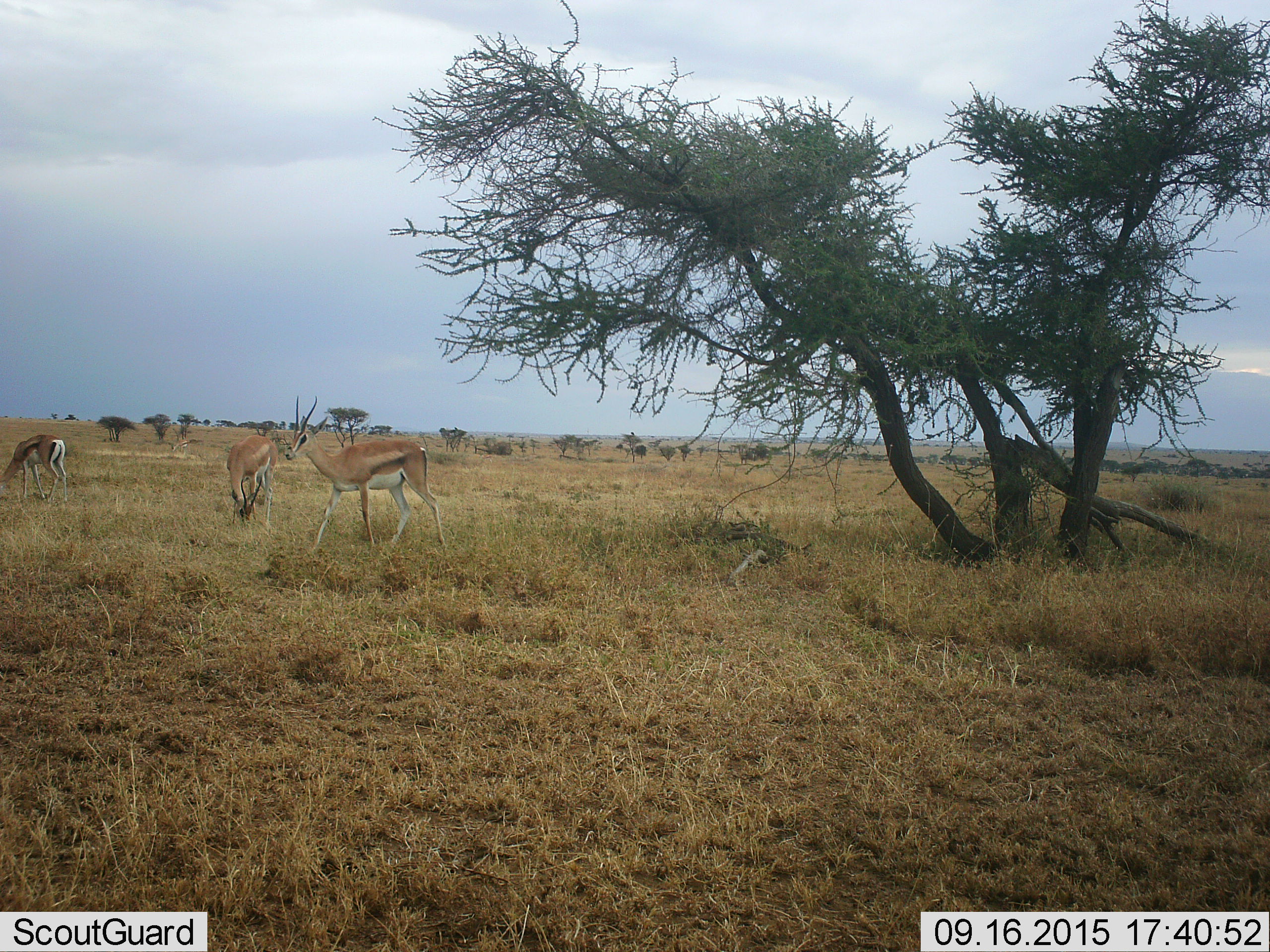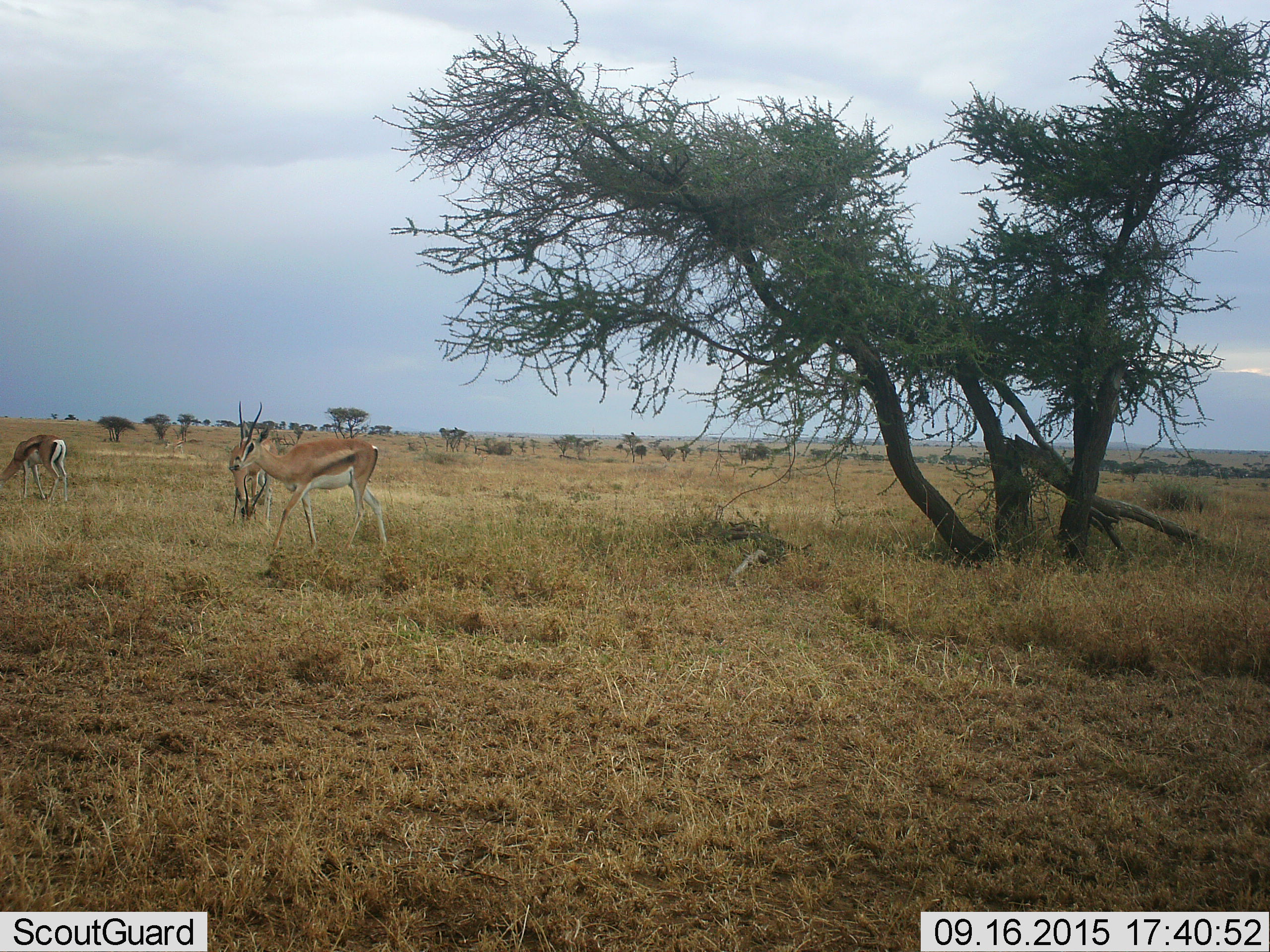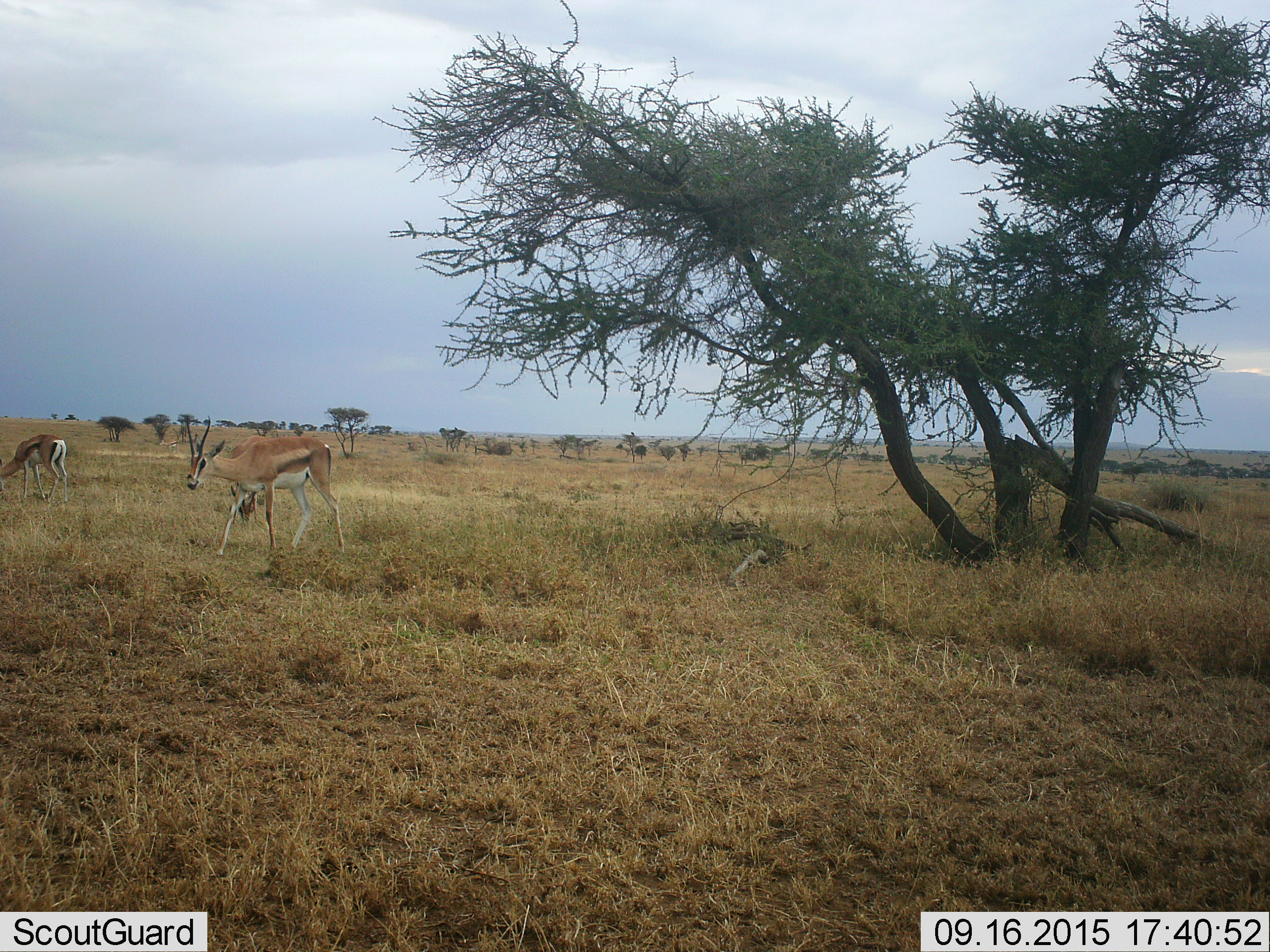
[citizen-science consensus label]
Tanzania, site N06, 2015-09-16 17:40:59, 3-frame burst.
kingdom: Animalia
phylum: Chordata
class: Mammalia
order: Artiodactyla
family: Bovidae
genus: Eudorcas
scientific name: Eudorcas thomsonii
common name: thomson's gazelle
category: gazellethomsons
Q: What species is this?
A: Gazellethomsons (thomson's gazelle) (Eudorcas thomsonii).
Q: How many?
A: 3.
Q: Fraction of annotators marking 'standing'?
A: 17%.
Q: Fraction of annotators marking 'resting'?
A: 0%.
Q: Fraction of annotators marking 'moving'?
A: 33%.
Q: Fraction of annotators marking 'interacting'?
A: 17%.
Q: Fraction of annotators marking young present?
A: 17%.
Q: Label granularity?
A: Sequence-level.